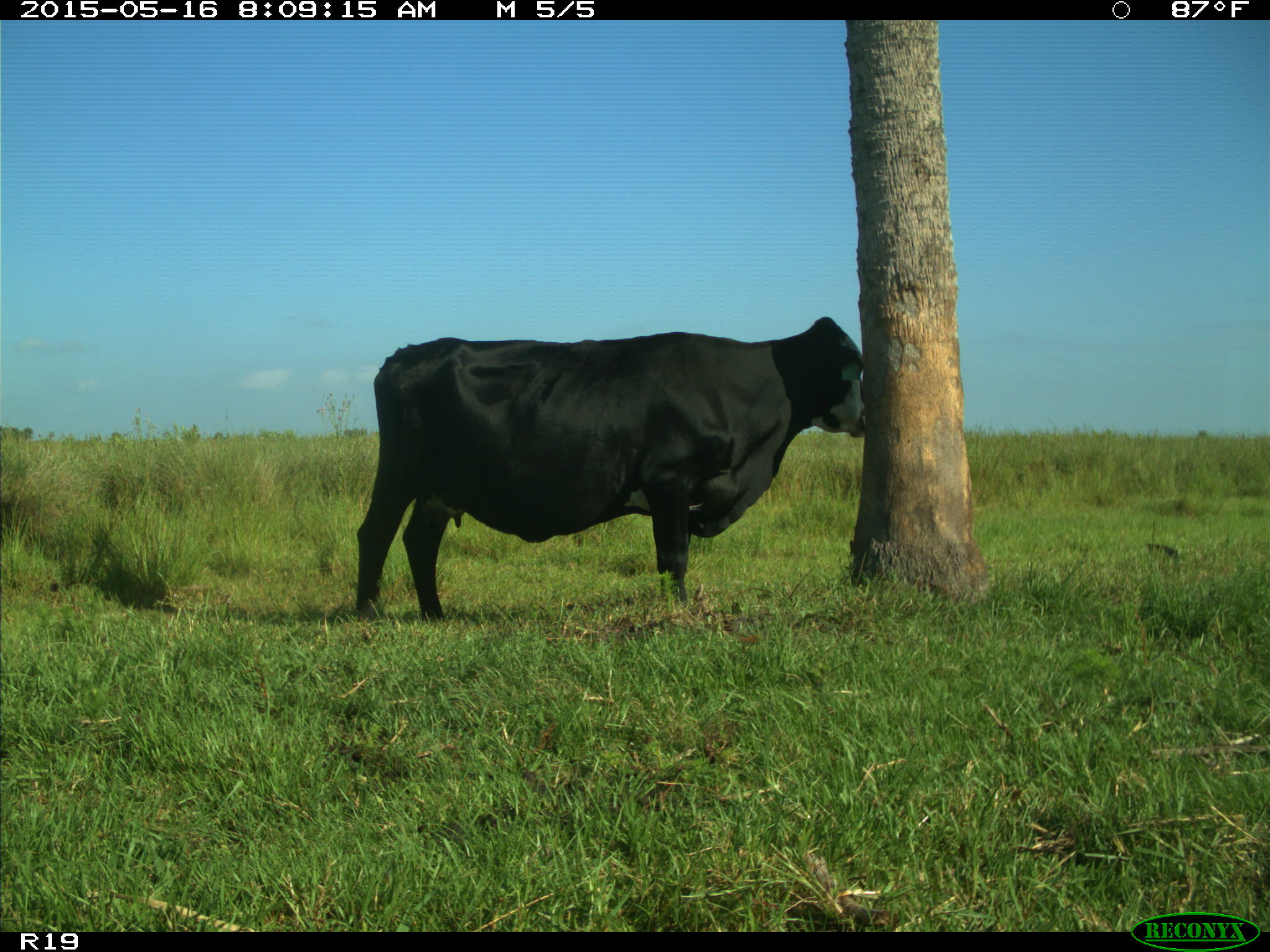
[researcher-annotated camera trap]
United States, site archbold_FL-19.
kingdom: Animalia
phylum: Chordata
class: Mammalia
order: Artiodactyla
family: Bovidae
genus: Bos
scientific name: Bos taurus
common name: domestic cow